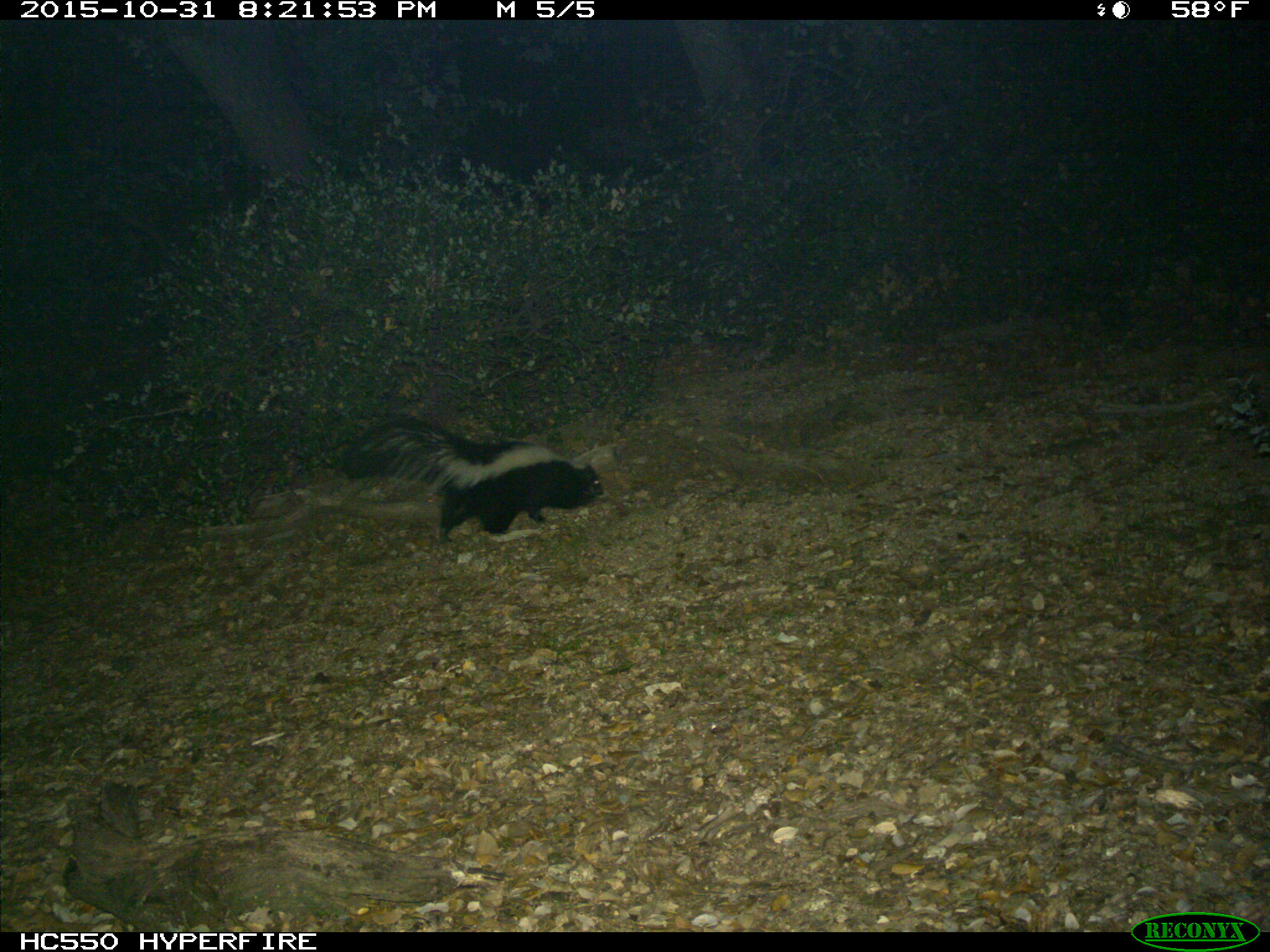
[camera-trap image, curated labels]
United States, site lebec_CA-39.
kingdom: Animalia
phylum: Chordata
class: Mammalia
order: Carnivora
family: Mephitidae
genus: Mephitis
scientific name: Mephitis mephitis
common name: striped skunk